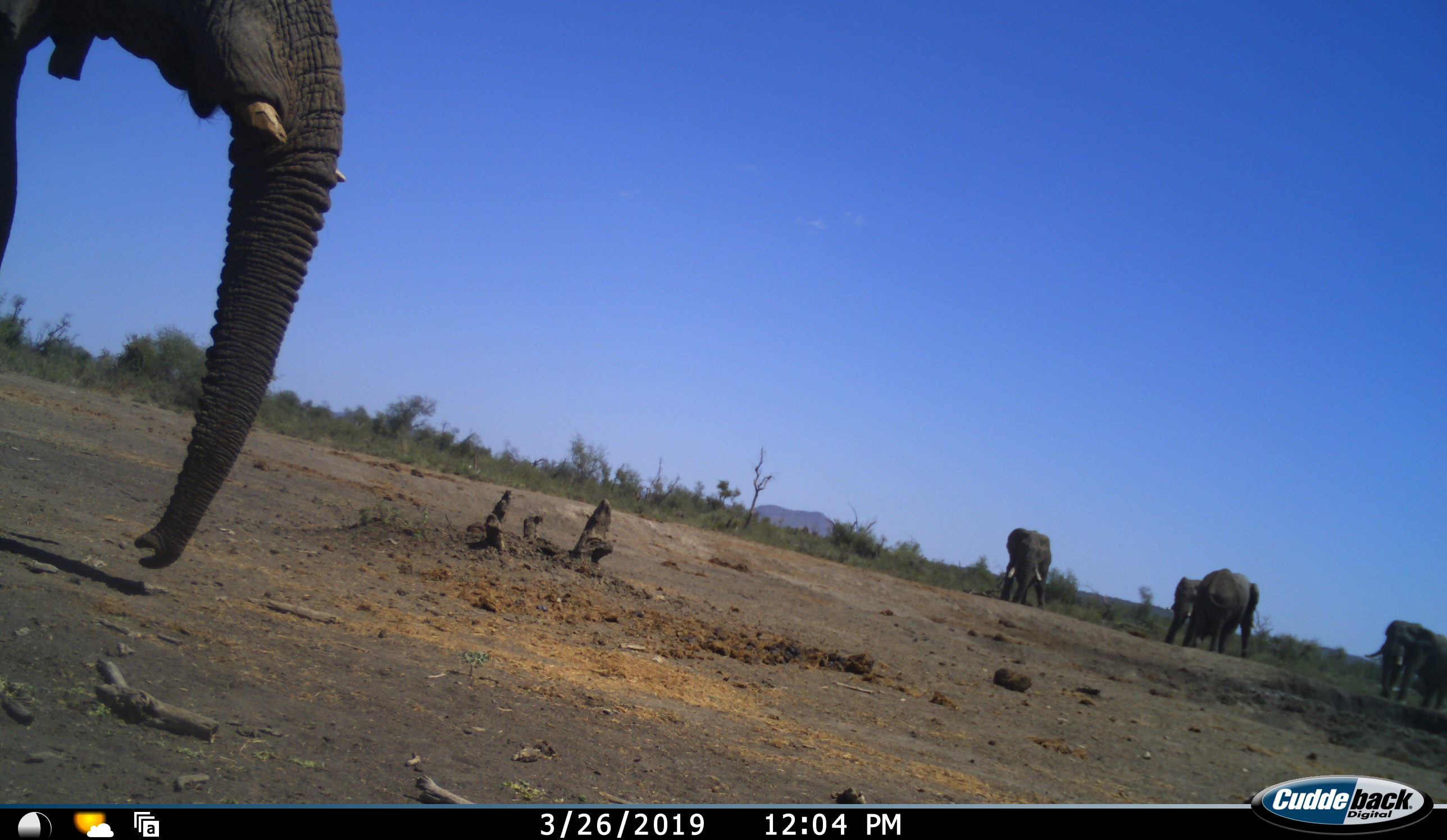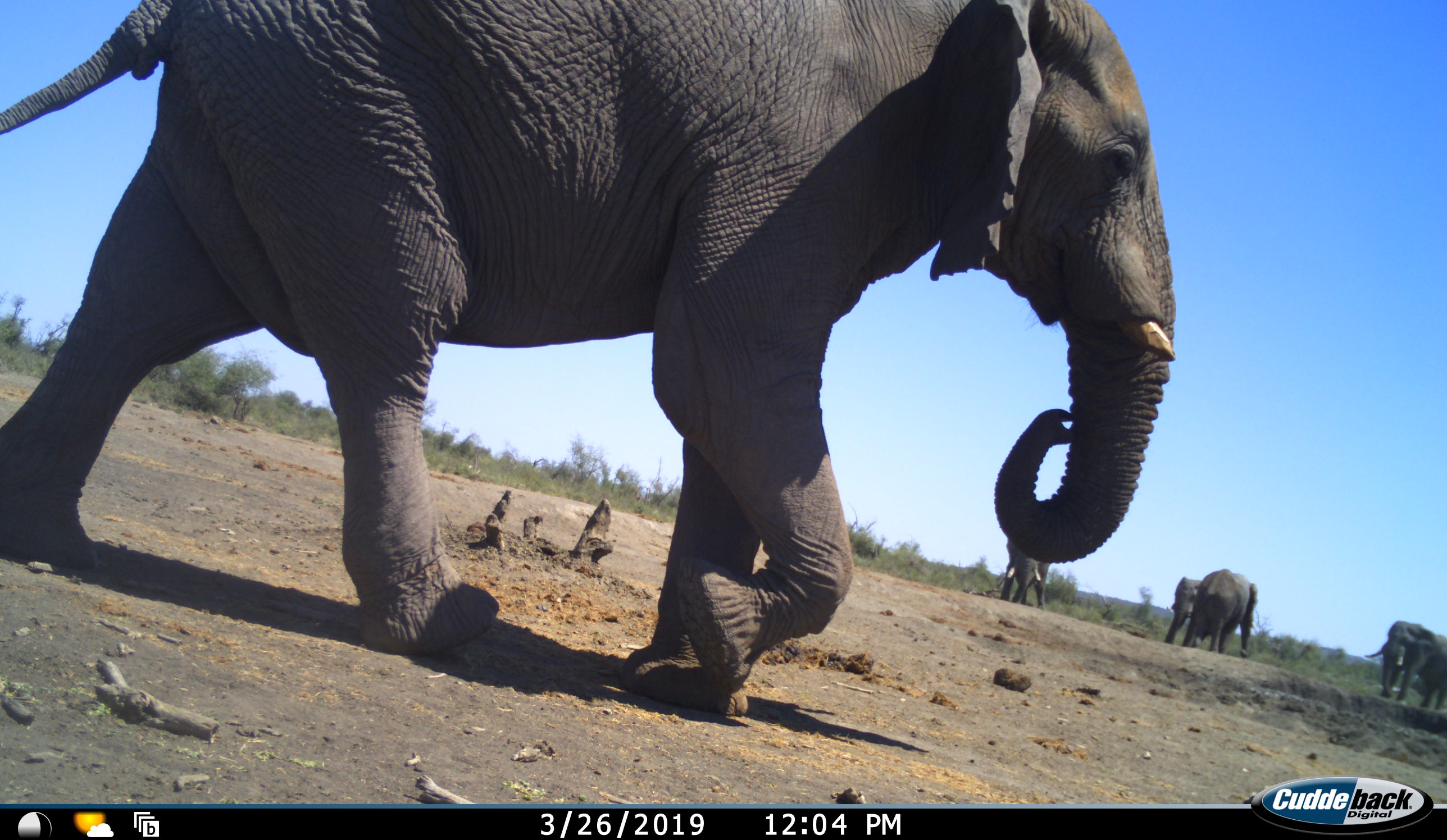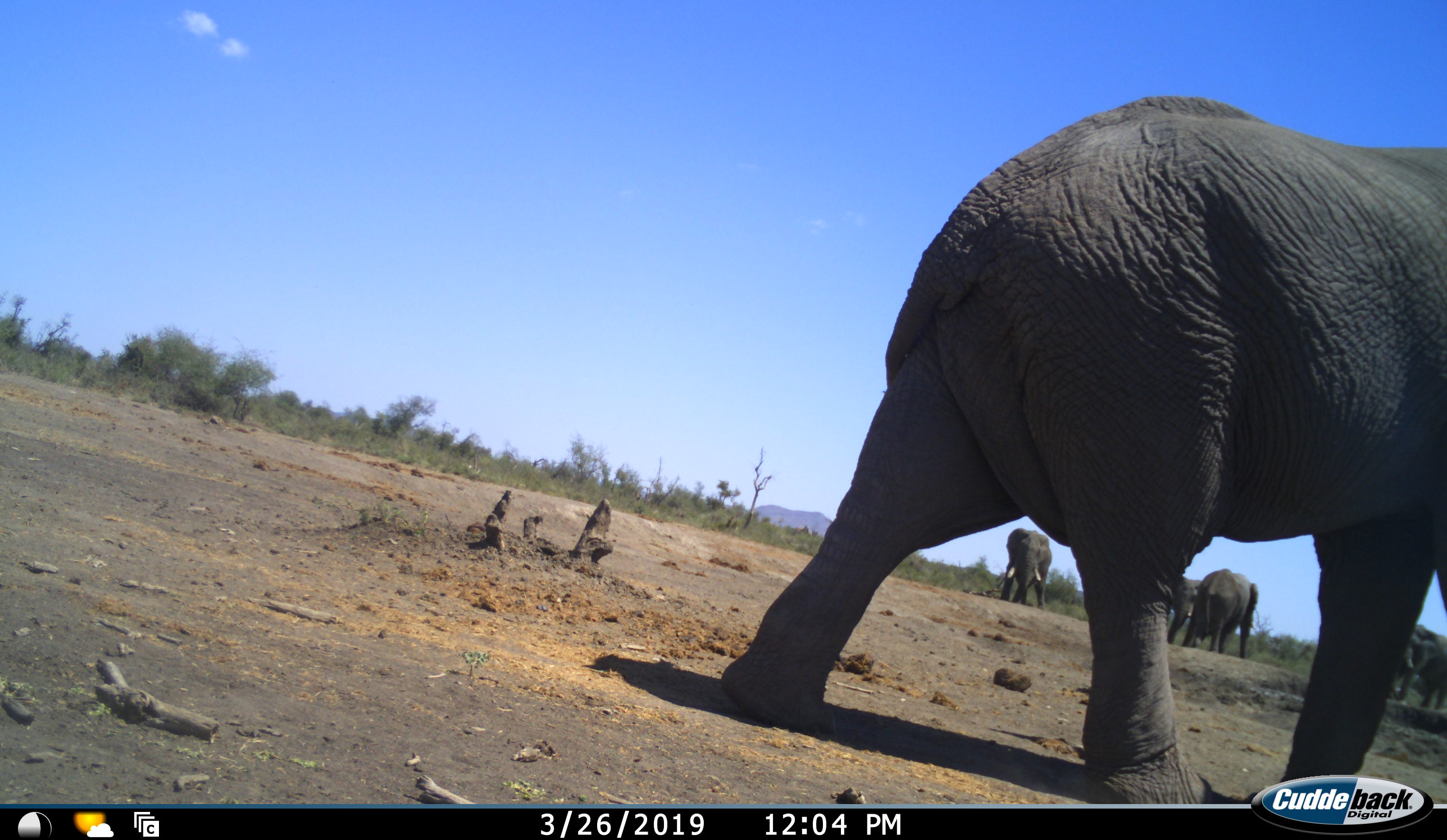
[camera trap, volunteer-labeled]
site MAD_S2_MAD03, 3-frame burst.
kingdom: Animalia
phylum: Chordata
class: Mammalia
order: Proboscidea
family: Elephantidae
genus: Loxodonta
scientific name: Loxodonta africana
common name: african bush elephant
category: elephant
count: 5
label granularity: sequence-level